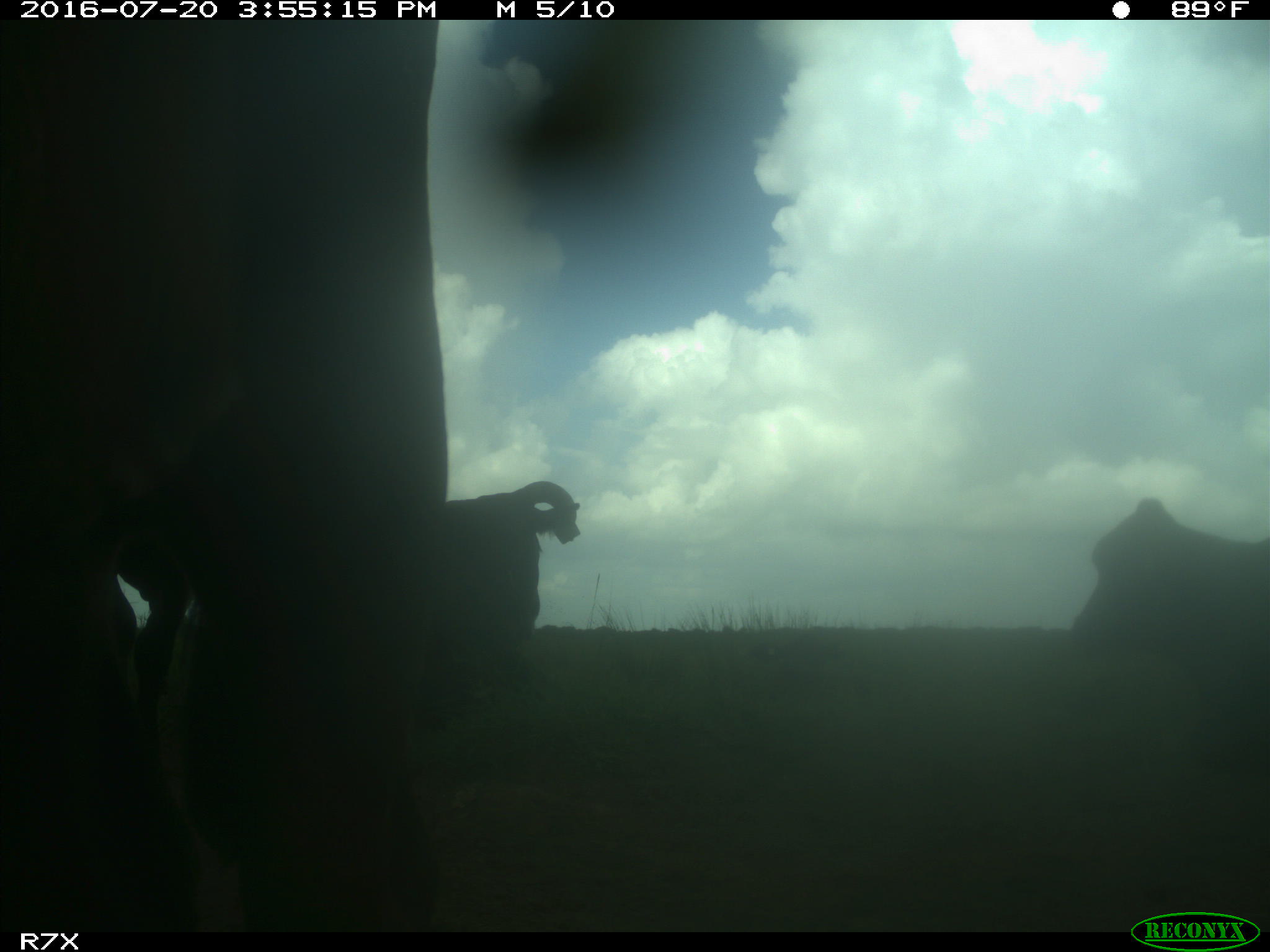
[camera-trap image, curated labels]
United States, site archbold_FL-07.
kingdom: Animalia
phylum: Chordata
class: Mammalia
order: Artiodactyla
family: Bovidae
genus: Bos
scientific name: Bos taurus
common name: domestic cow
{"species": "Bos taurus (domestic cow)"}